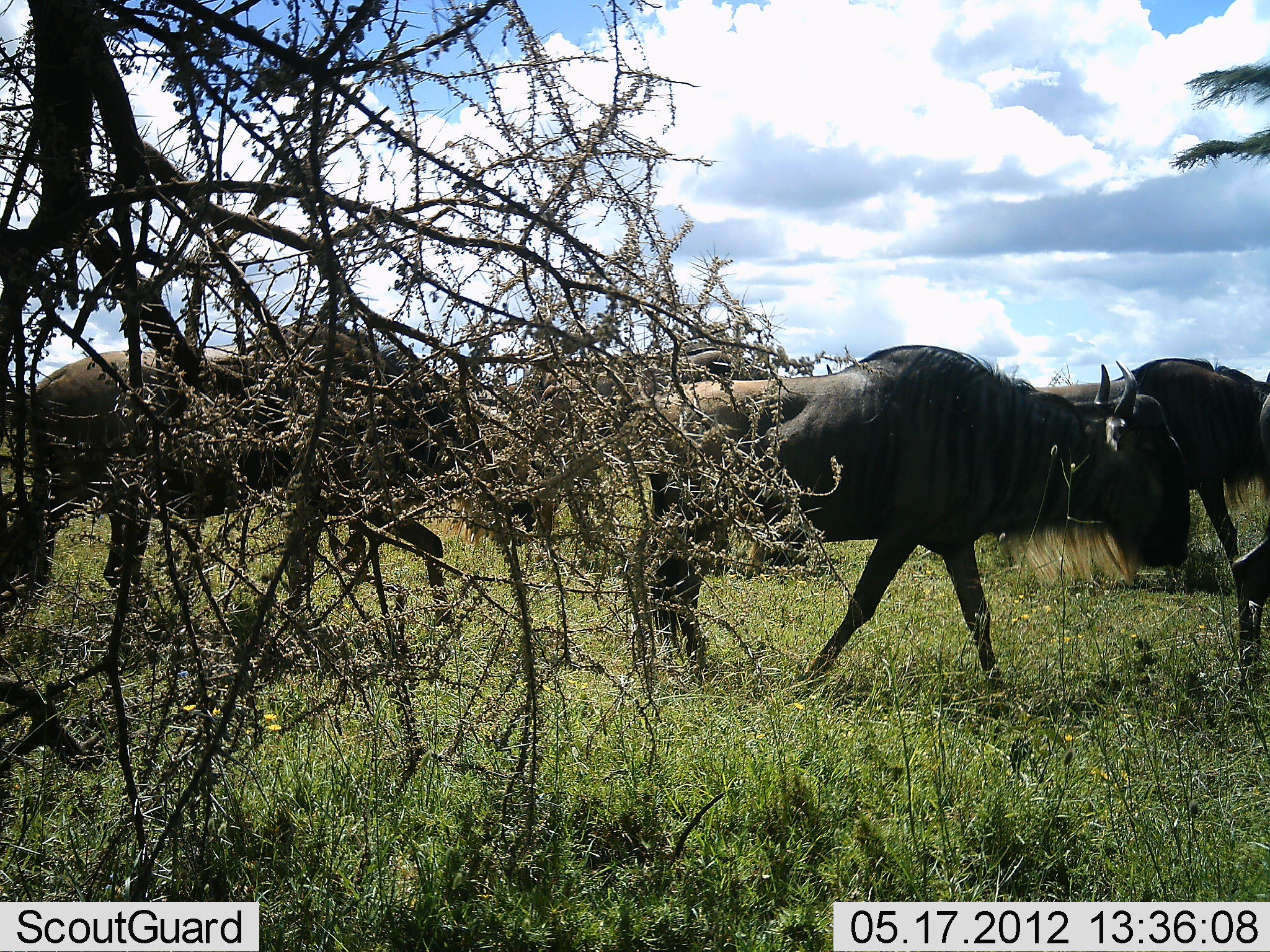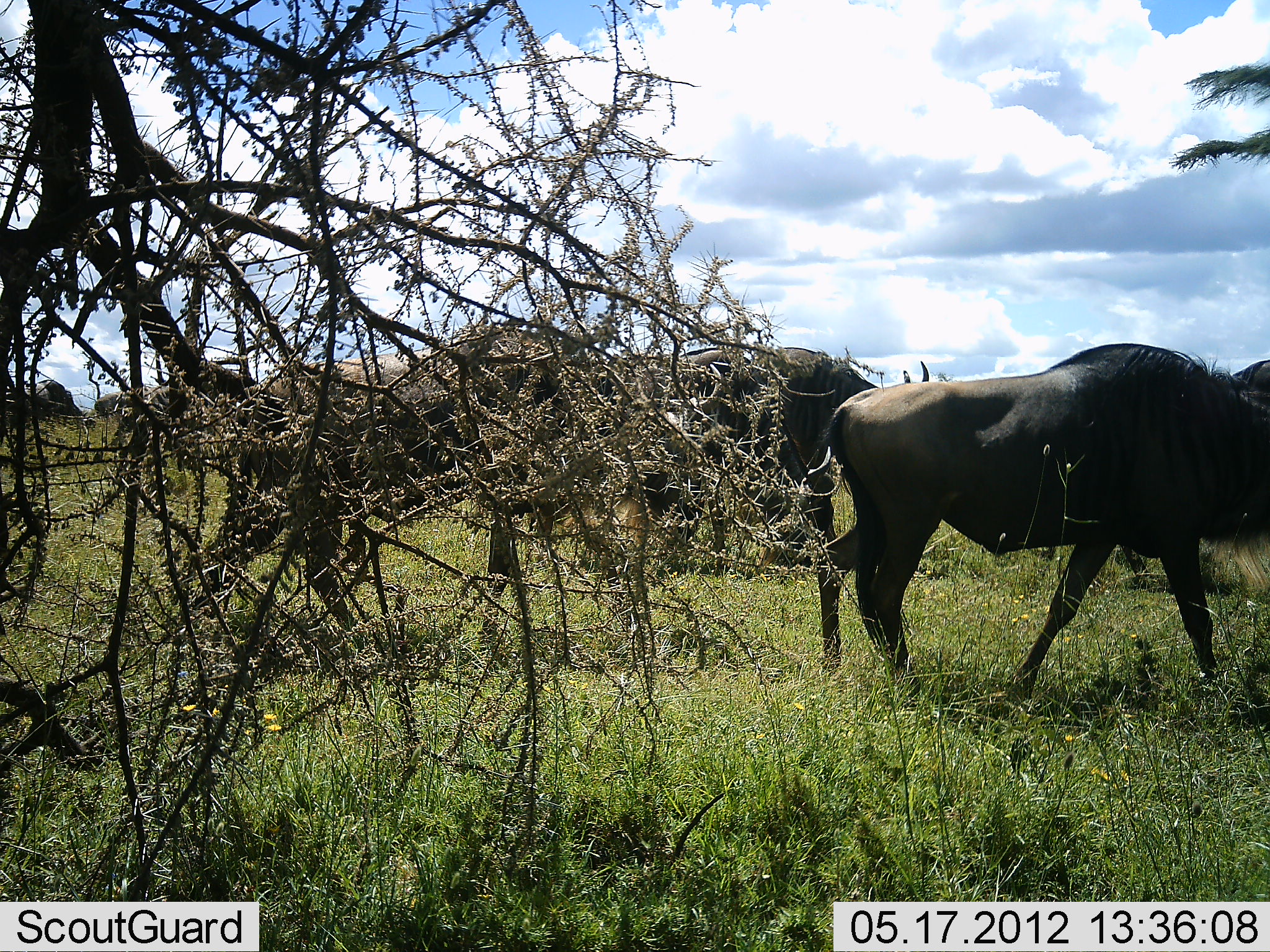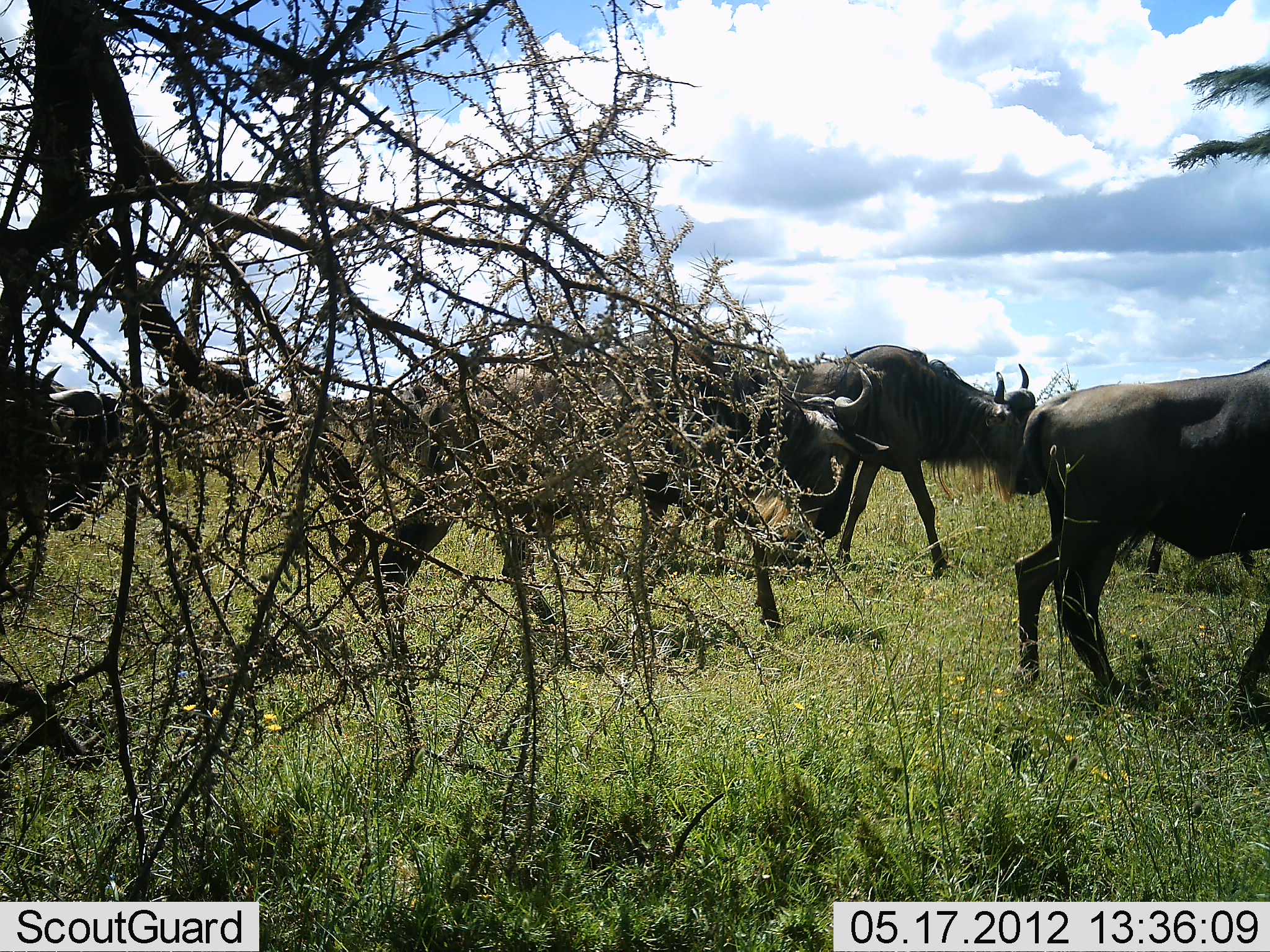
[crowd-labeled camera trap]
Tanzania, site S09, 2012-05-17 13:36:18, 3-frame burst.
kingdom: Animalia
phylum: Chordata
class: Mammalia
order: Artiodactyla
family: Bovidae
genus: Connochaetes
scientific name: Connochaetes taurinus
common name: blue wildebeest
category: wildebeest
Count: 6.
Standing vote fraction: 0%.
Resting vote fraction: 0%.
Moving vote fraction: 100%.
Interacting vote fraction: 0%.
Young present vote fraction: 0%.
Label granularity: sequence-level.